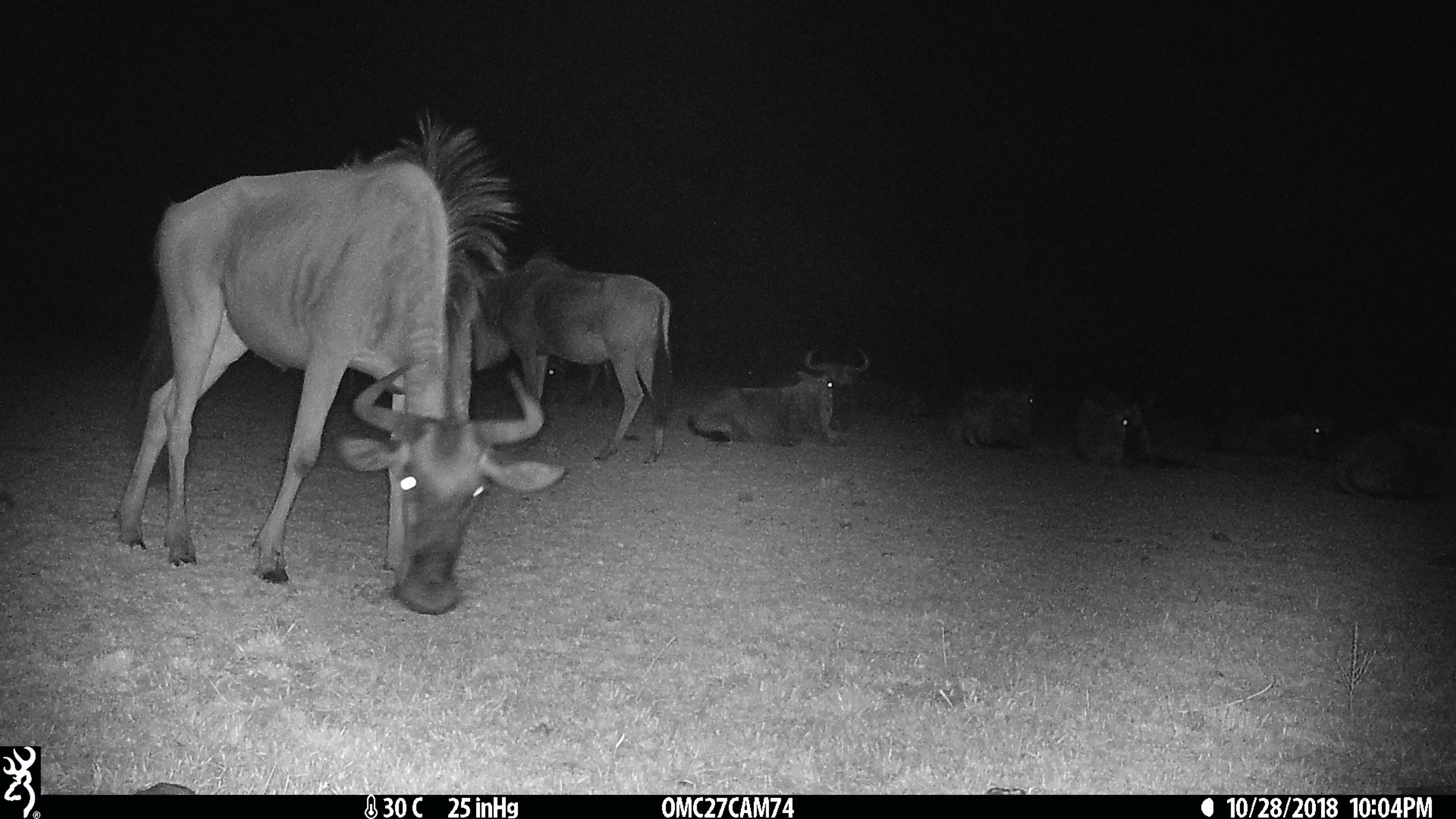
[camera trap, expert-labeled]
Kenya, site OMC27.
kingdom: Animalia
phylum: Chordata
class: Mammalia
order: Artiodactyla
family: Bovidae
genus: Connochaetes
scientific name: Connochaetes taurinus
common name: blue wildebeest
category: wildebeest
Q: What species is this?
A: Wildebeest (blue wildebeest) (Connochaetes taurinus).